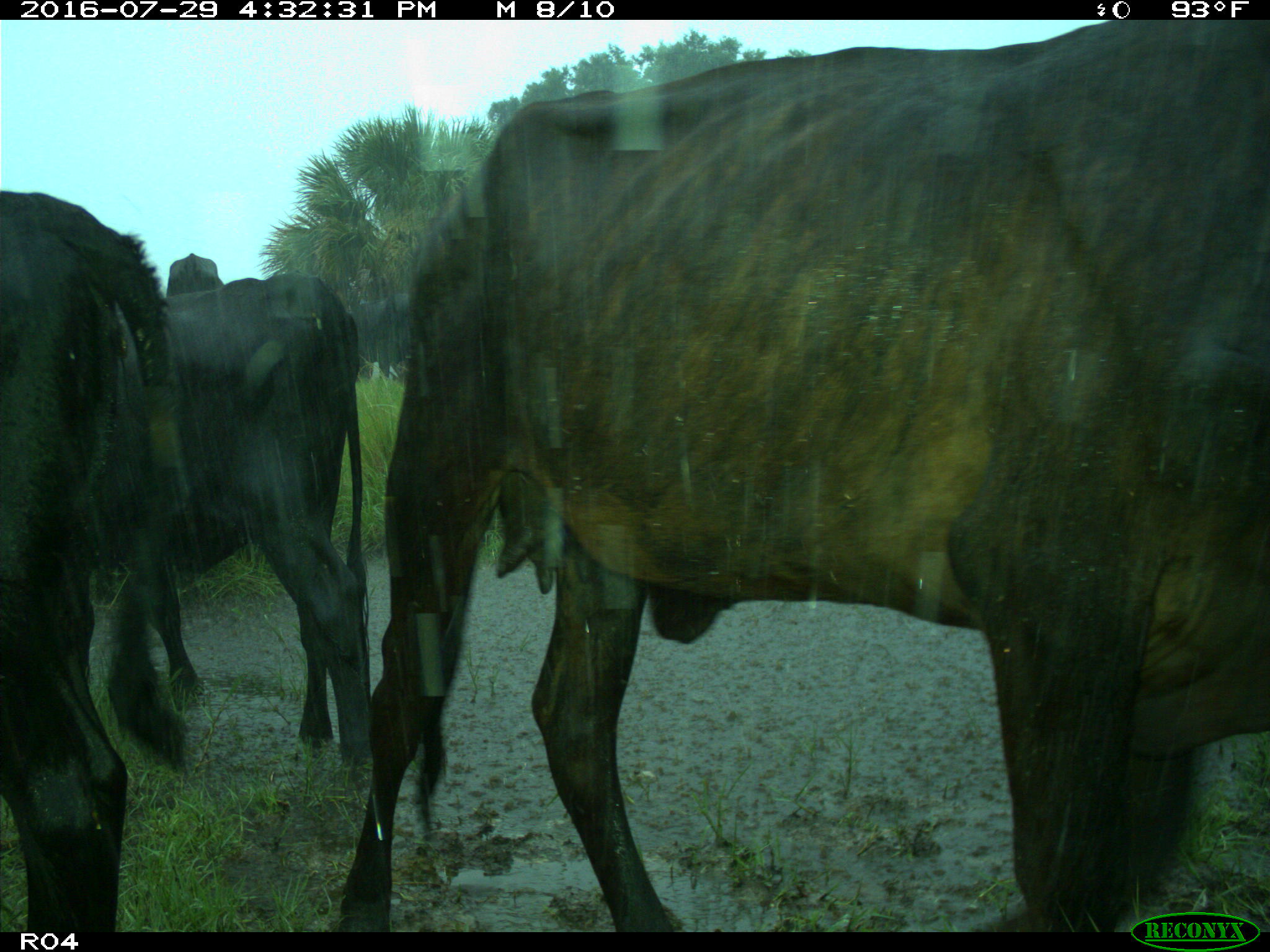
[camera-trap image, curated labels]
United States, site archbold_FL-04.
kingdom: Animalia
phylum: Chordata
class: Mammalia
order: Artiodactyla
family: Bovidae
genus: Bos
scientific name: Bos taurus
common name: domestic cow